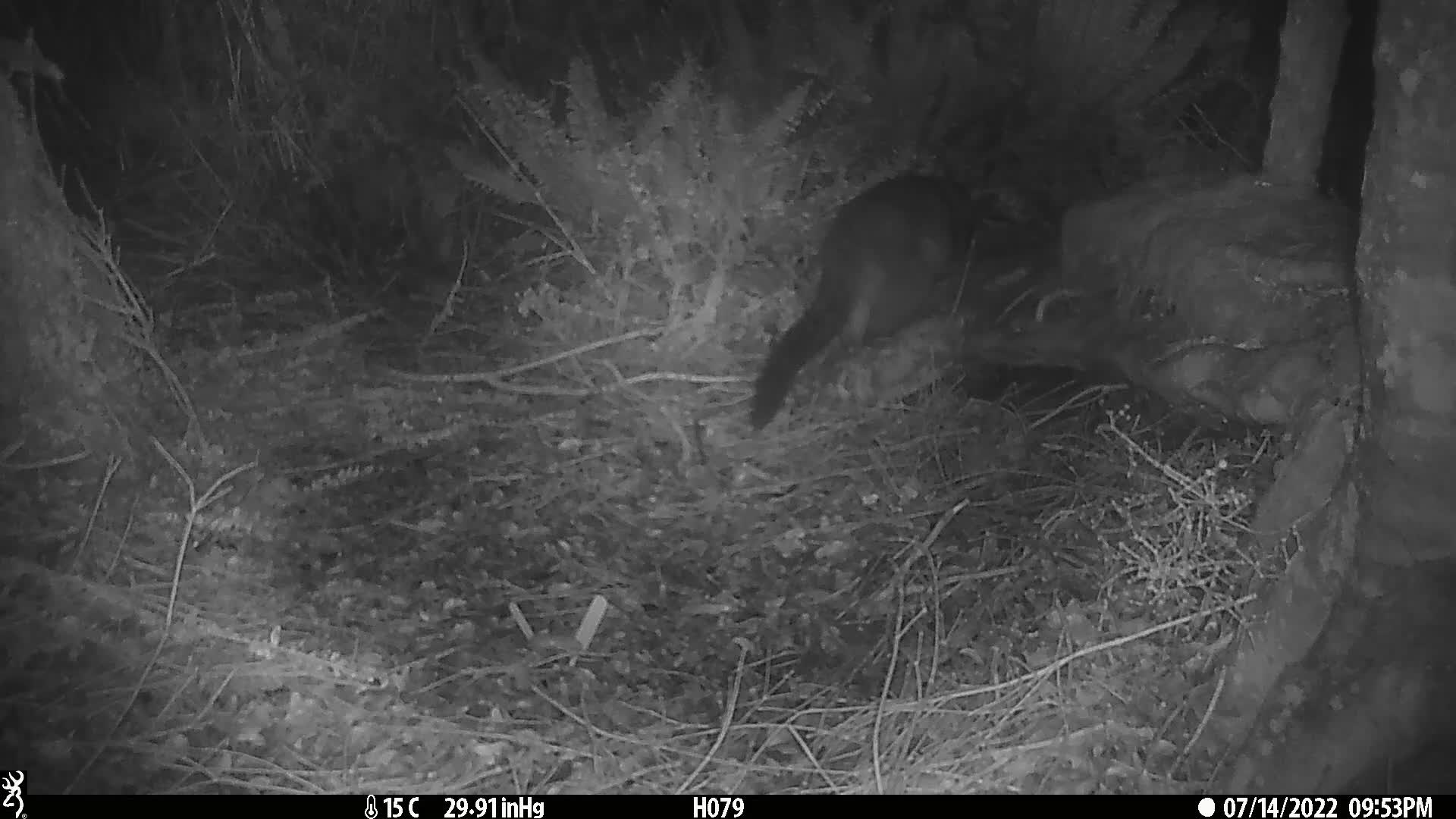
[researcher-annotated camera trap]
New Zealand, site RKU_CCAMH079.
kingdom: Animalia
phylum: Chordata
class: Mammalia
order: Diprotodontia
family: Phalangeridae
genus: Trichosurus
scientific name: Trichosurus vulpecula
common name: common brushtail possum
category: possum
Possum (common brushtail possum) (Trichosurus vulpecula).